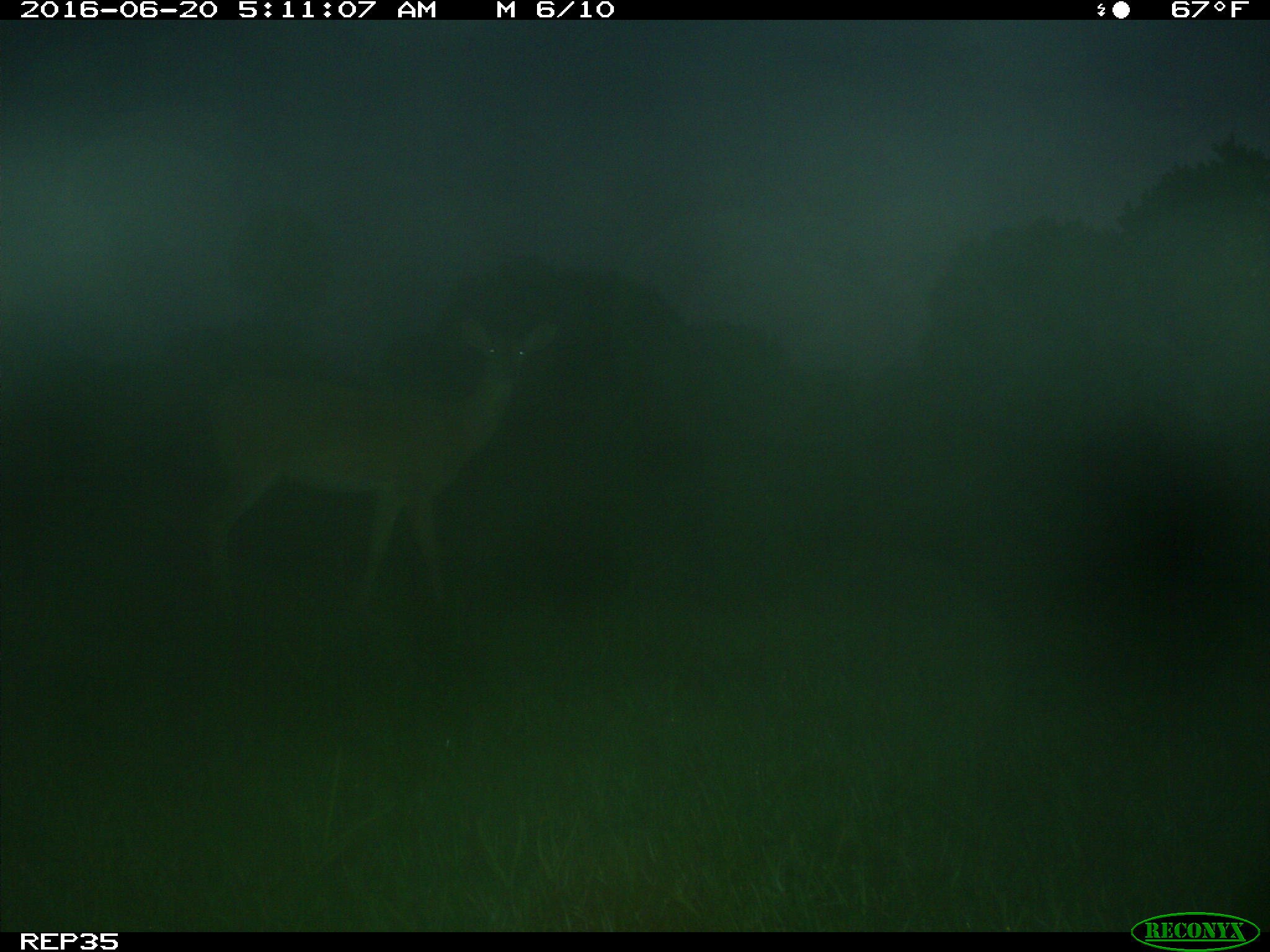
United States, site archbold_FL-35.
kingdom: Animalia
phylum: Chordata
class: Mammalia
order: Artiodactyla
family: Cervidae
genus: Odocoileus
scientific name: Odocoileus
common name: deer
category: unidentified deer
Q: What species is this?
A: Unidentified deer (deer) (Odocoileus).